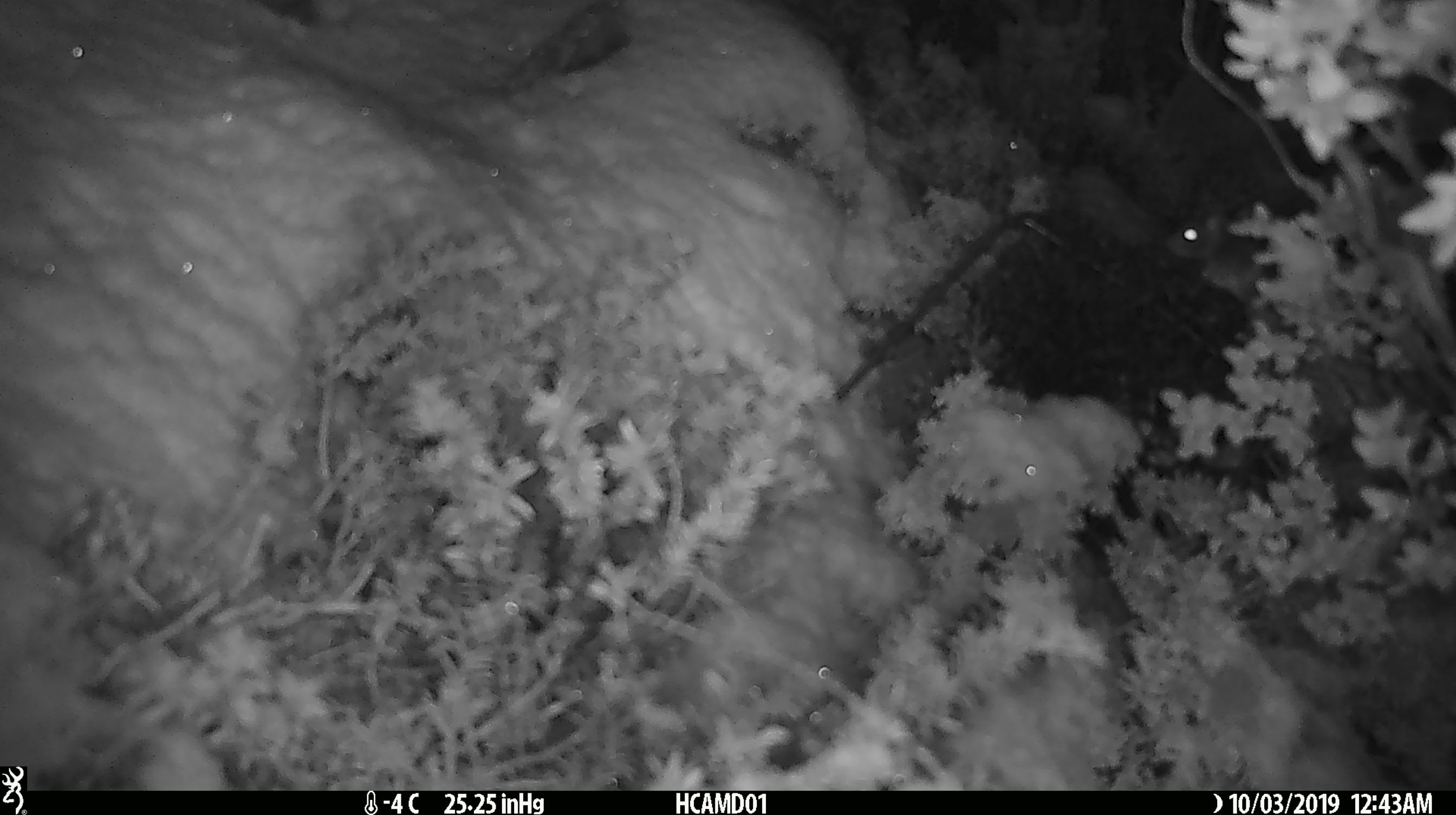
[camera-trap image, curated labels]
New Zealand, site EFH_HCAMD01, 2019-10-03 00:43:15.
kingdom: Animalia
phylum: Chordata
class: Mammalia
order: Rodentia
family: Muridae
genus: Mus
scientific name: Mus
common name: mouse